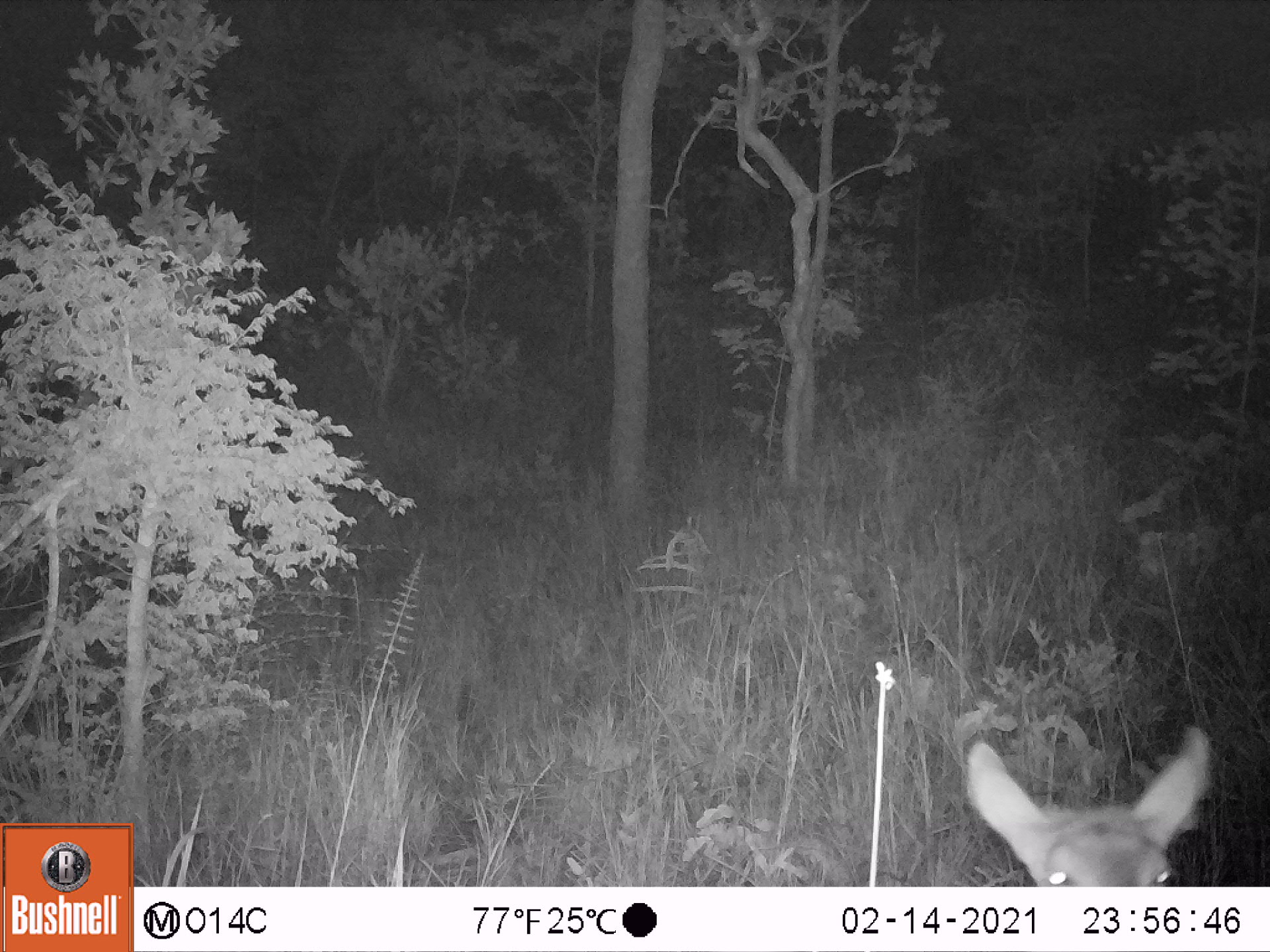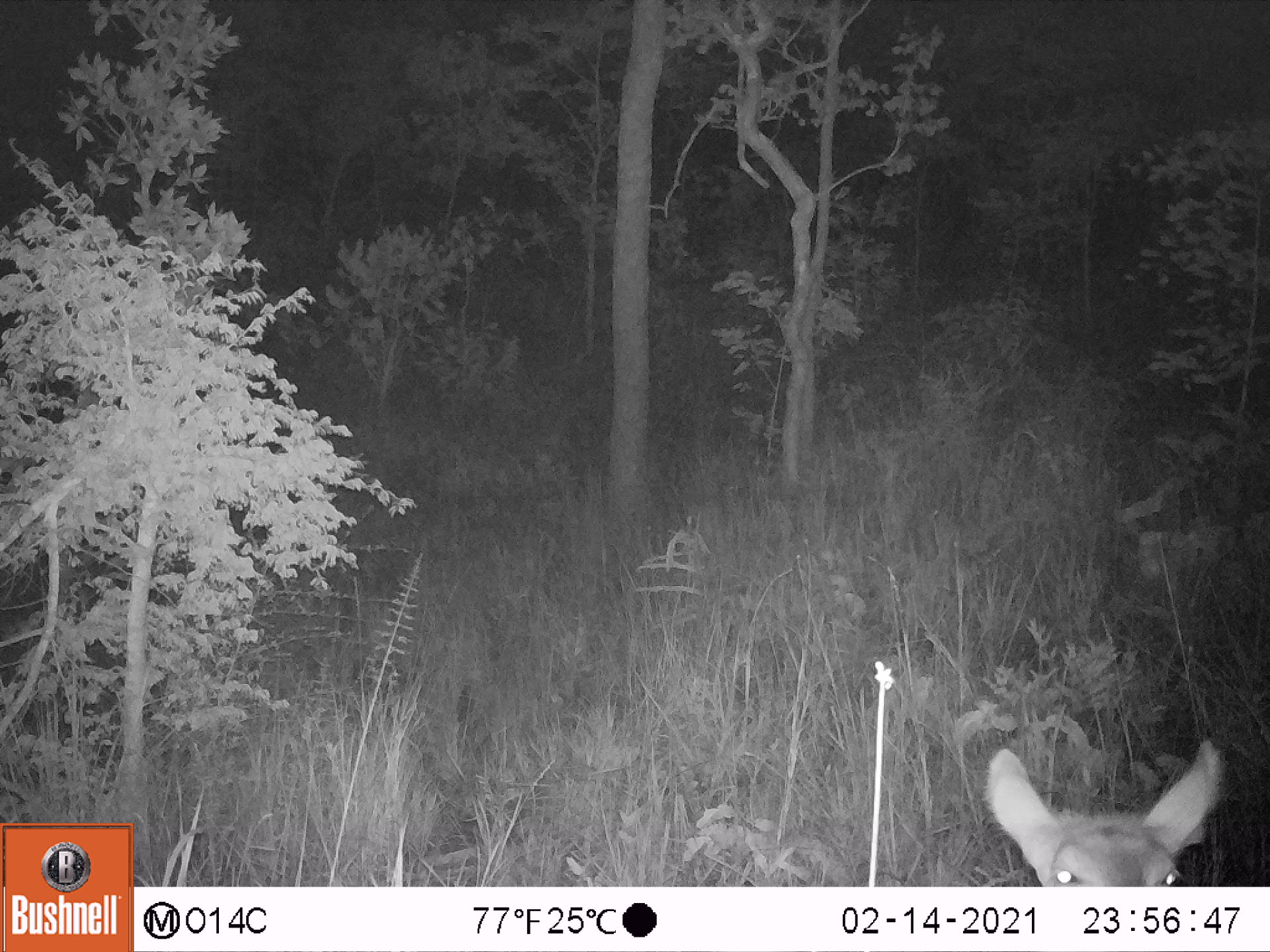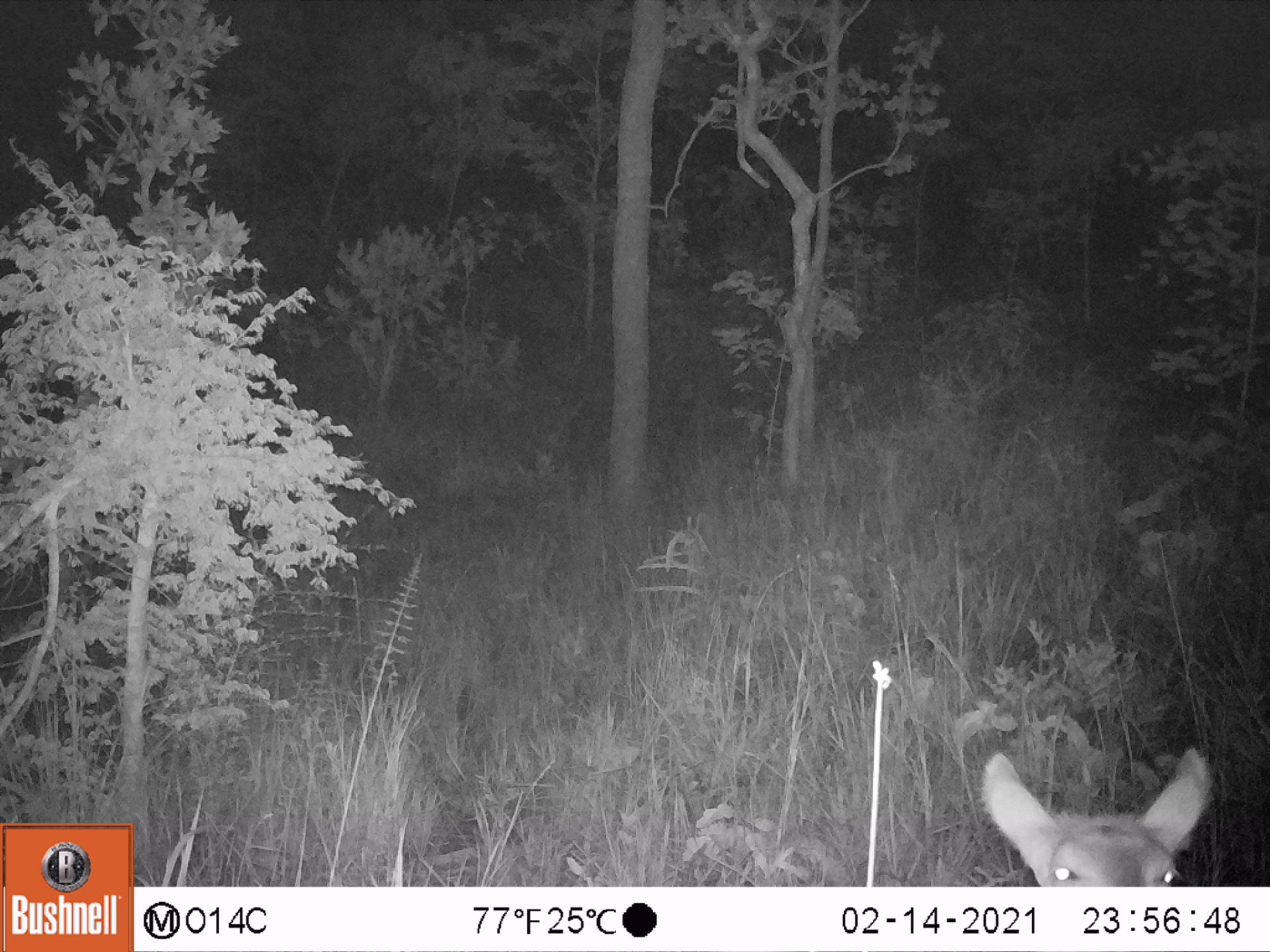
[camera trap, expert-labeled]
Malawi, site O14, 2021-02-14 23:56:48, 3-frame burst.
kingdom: Animalia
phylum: Chordata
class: Mammalia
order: Artiodactyla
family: Bovidae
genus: Kobus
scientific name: Kobus ellipsiprymnus ellipsiprymnus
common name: common waterbuck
Common waterbuck (Kobus ellipsiprymnus ellipsiprymnus), count 1.